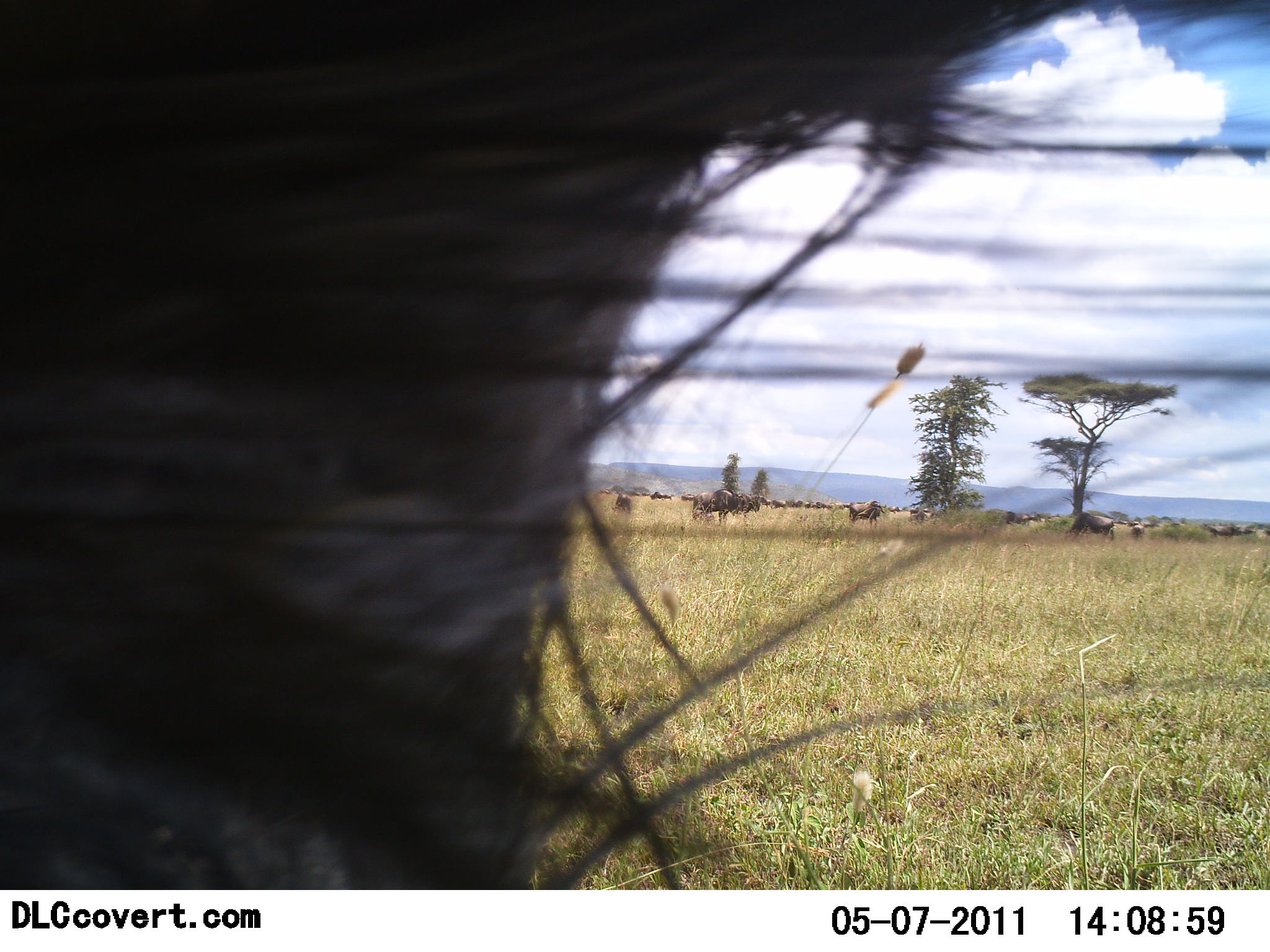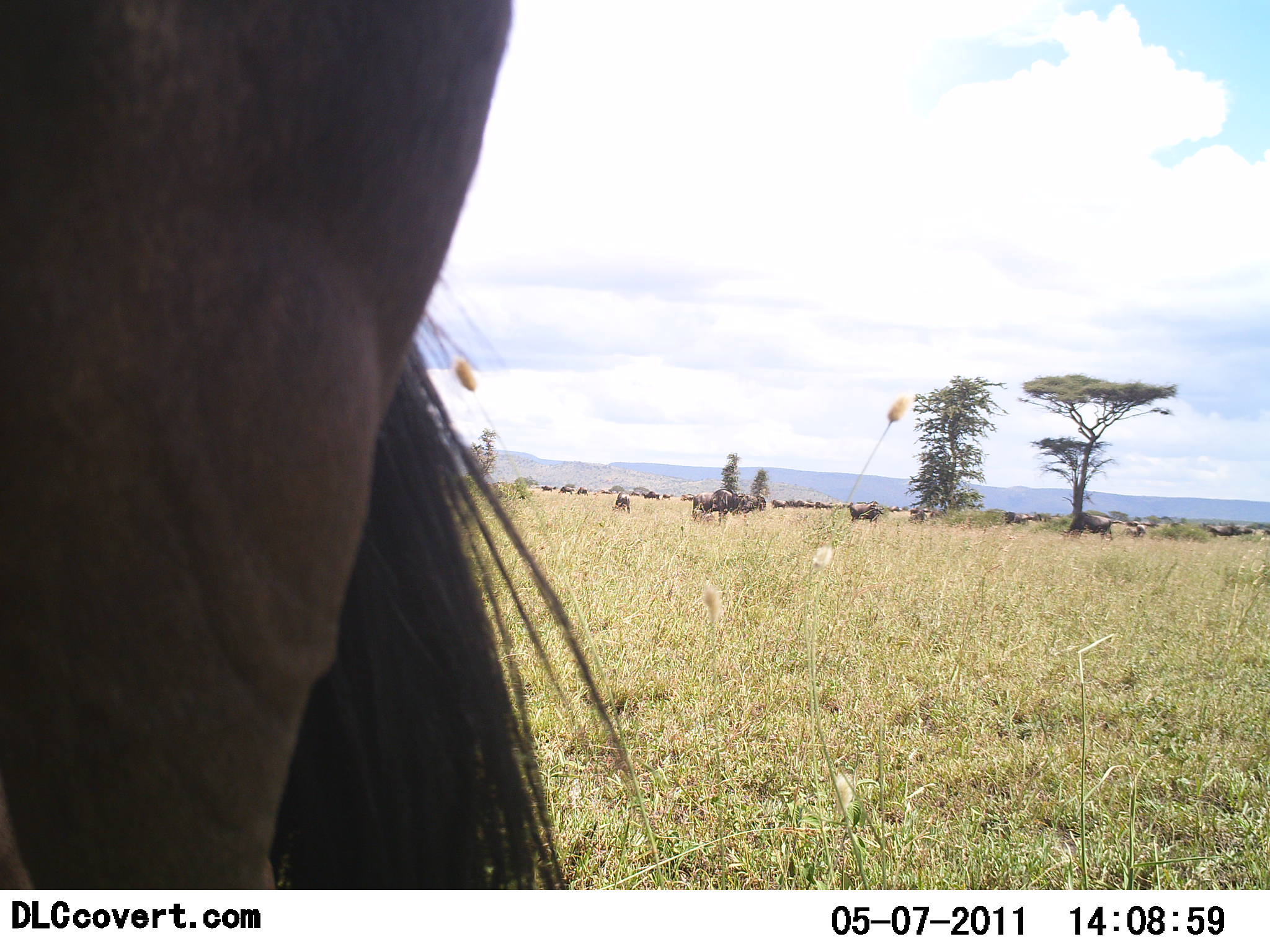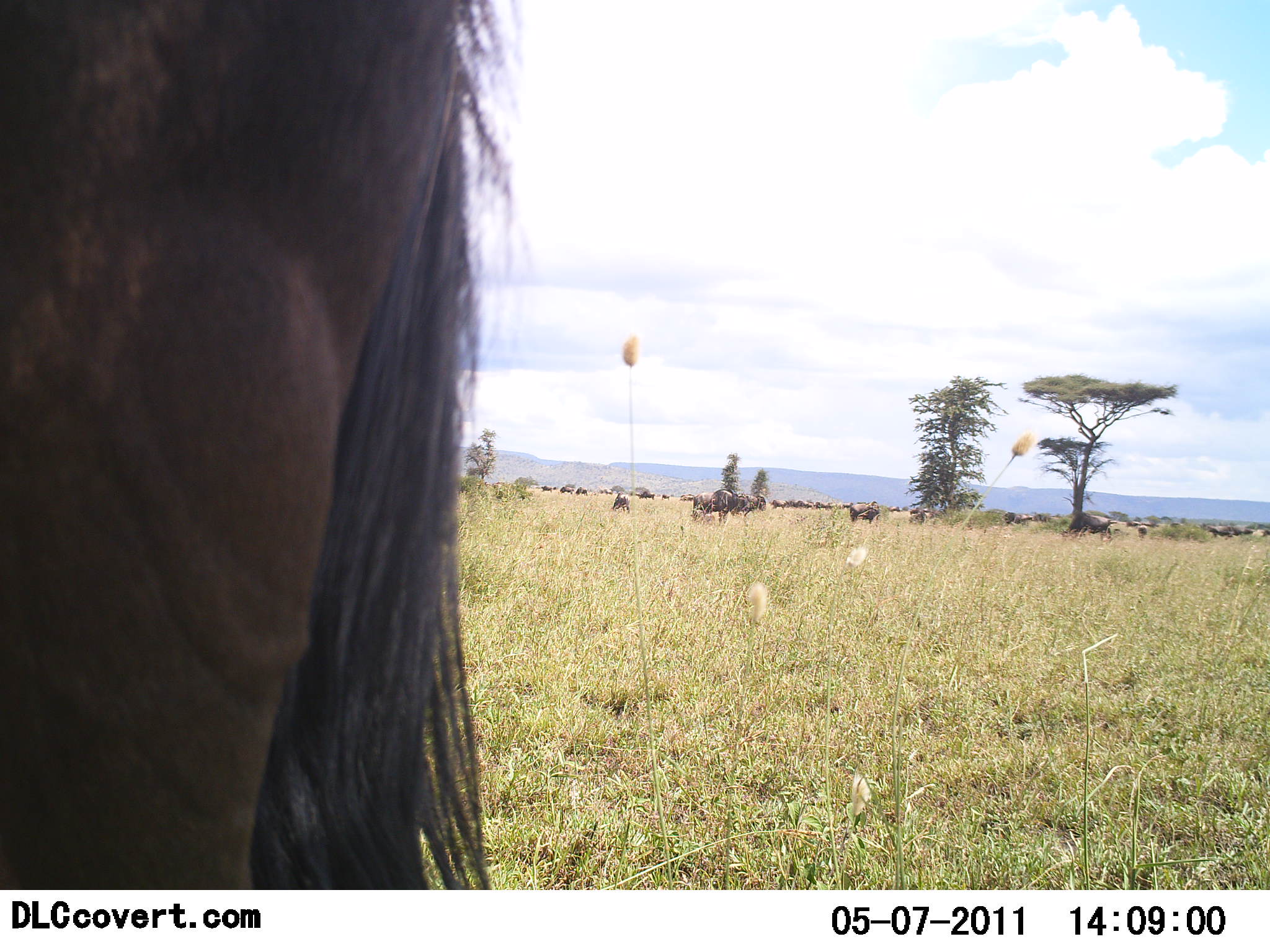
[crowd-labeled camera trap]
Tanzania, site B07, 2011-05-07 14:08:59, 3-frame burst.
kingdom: Animalia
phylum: Chordata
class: Mammalia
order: Artiodactyla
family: Bovidae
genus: Connochaetes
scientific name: Connochaetes taurinus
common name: blue wildebeest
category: wildebeest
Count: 11-50.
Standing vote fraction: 60%.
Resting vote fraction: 20%.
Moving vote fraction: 40%.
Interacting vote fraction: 10%.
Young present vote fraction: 0%.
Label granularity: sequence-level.